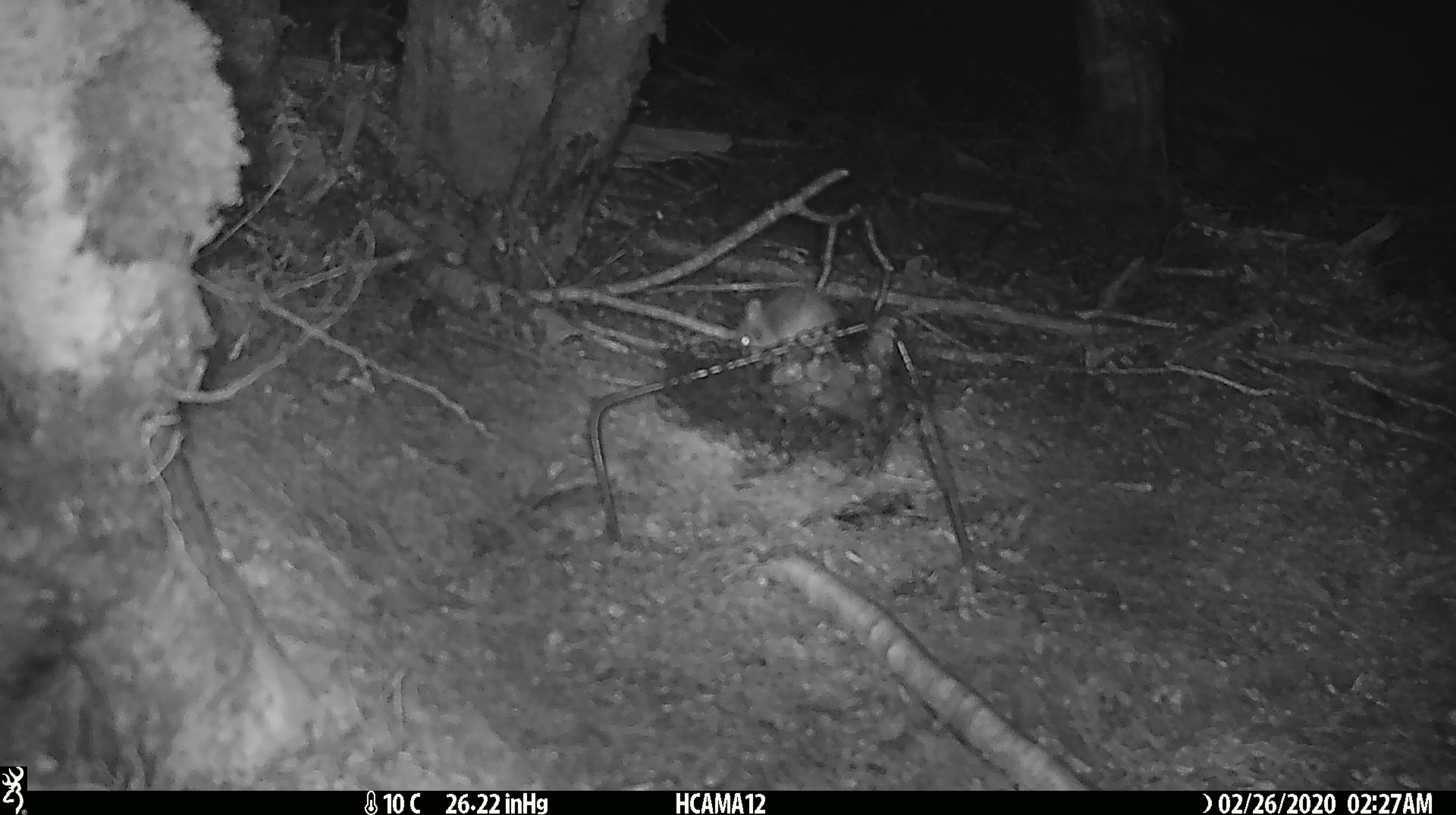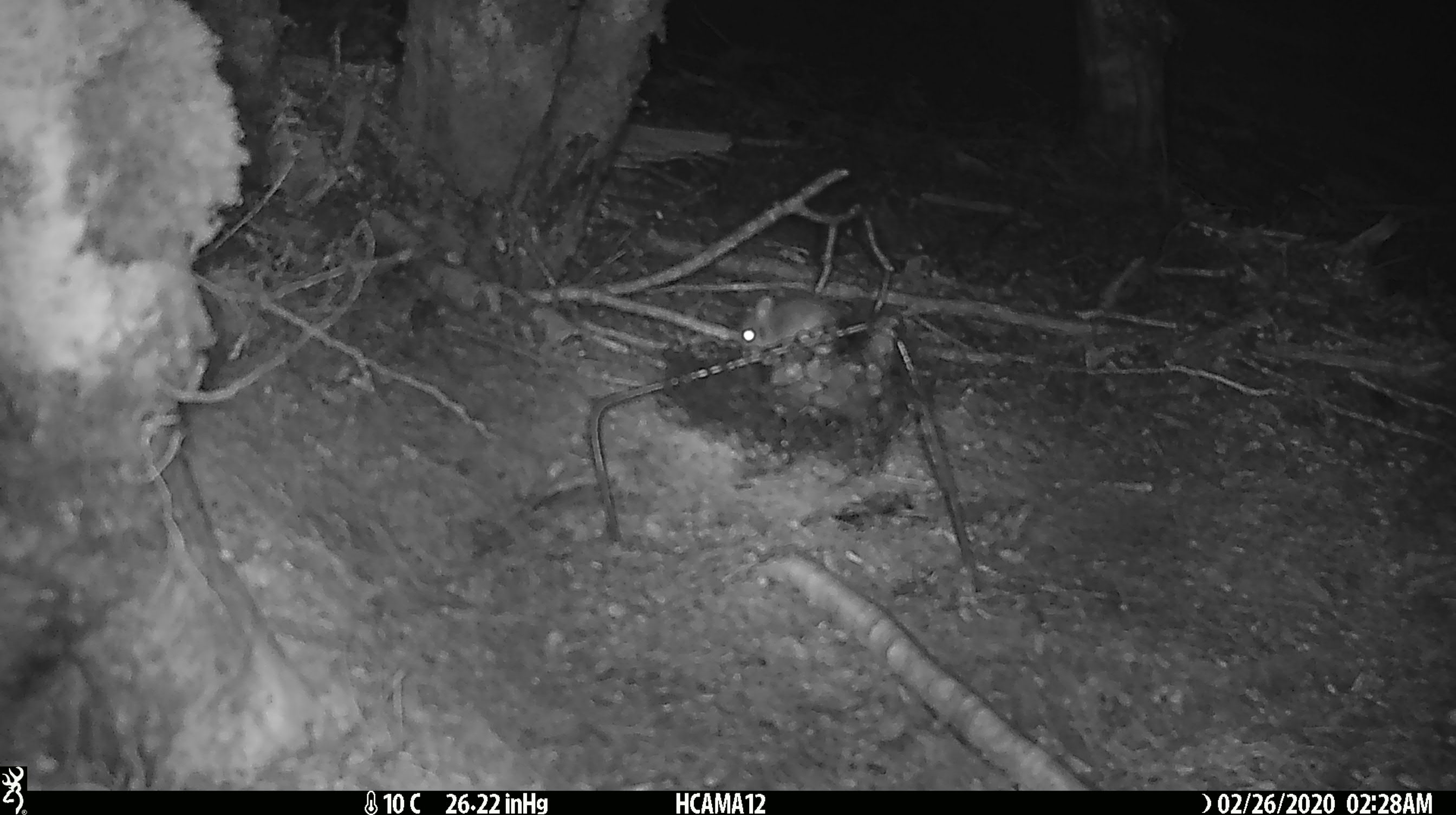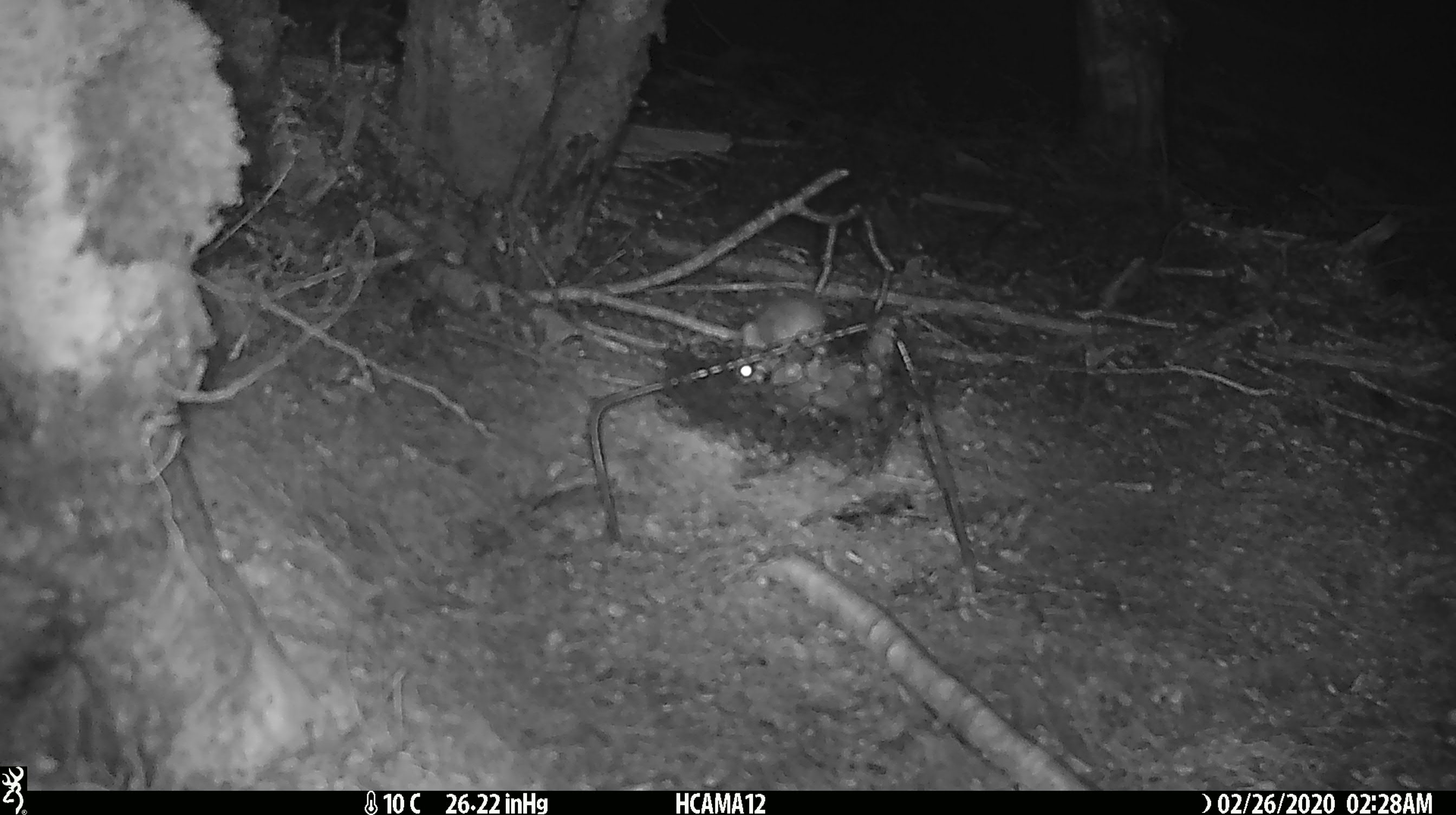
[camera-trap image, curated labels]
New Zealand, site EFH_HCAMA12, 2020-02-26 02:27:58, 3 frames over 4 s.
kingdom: Animalia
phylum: Chordata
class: Mammalia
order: Rodentia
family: Muridae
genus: Mus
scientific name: Mus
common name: mouse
Mouse (Mus).